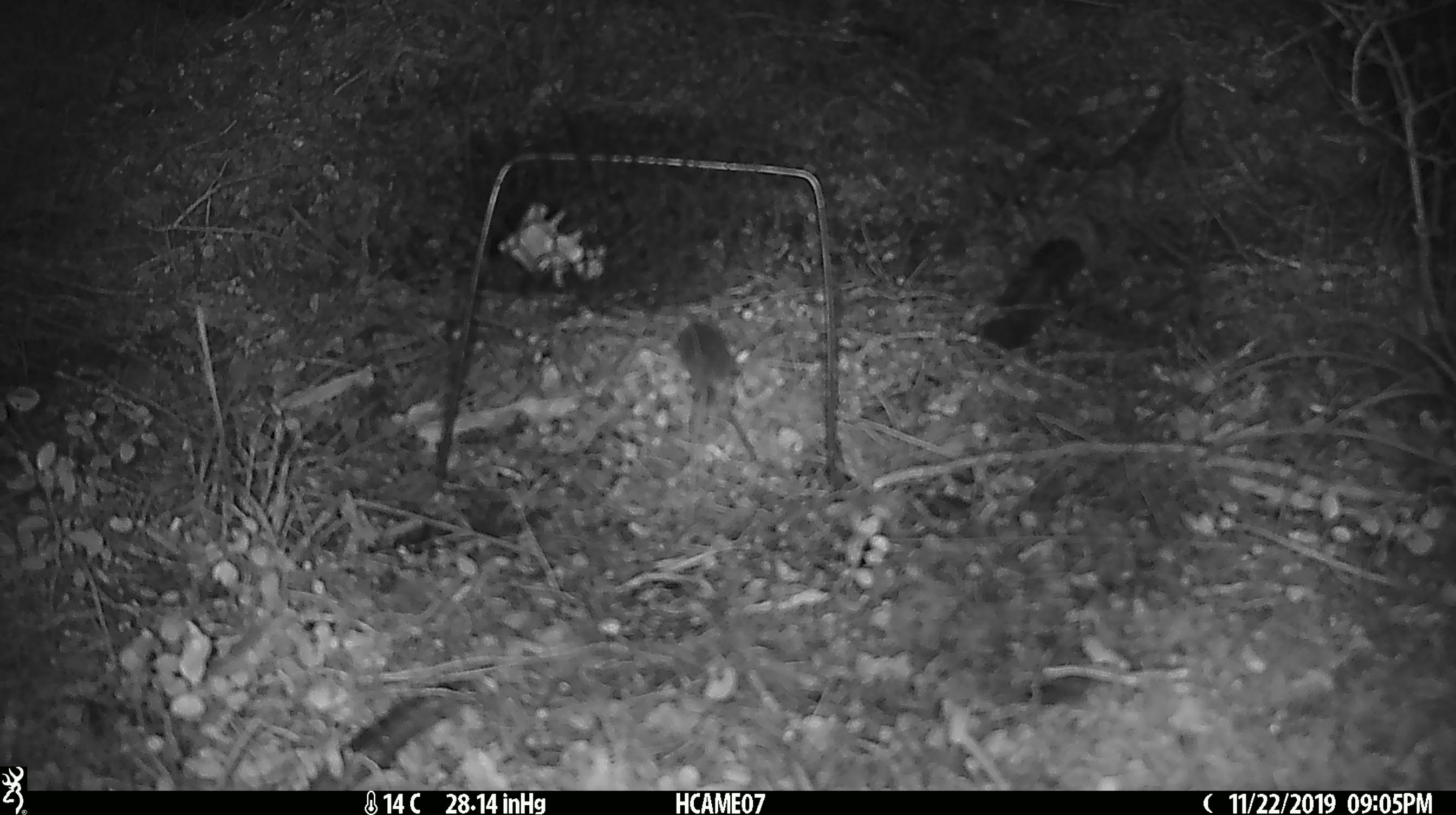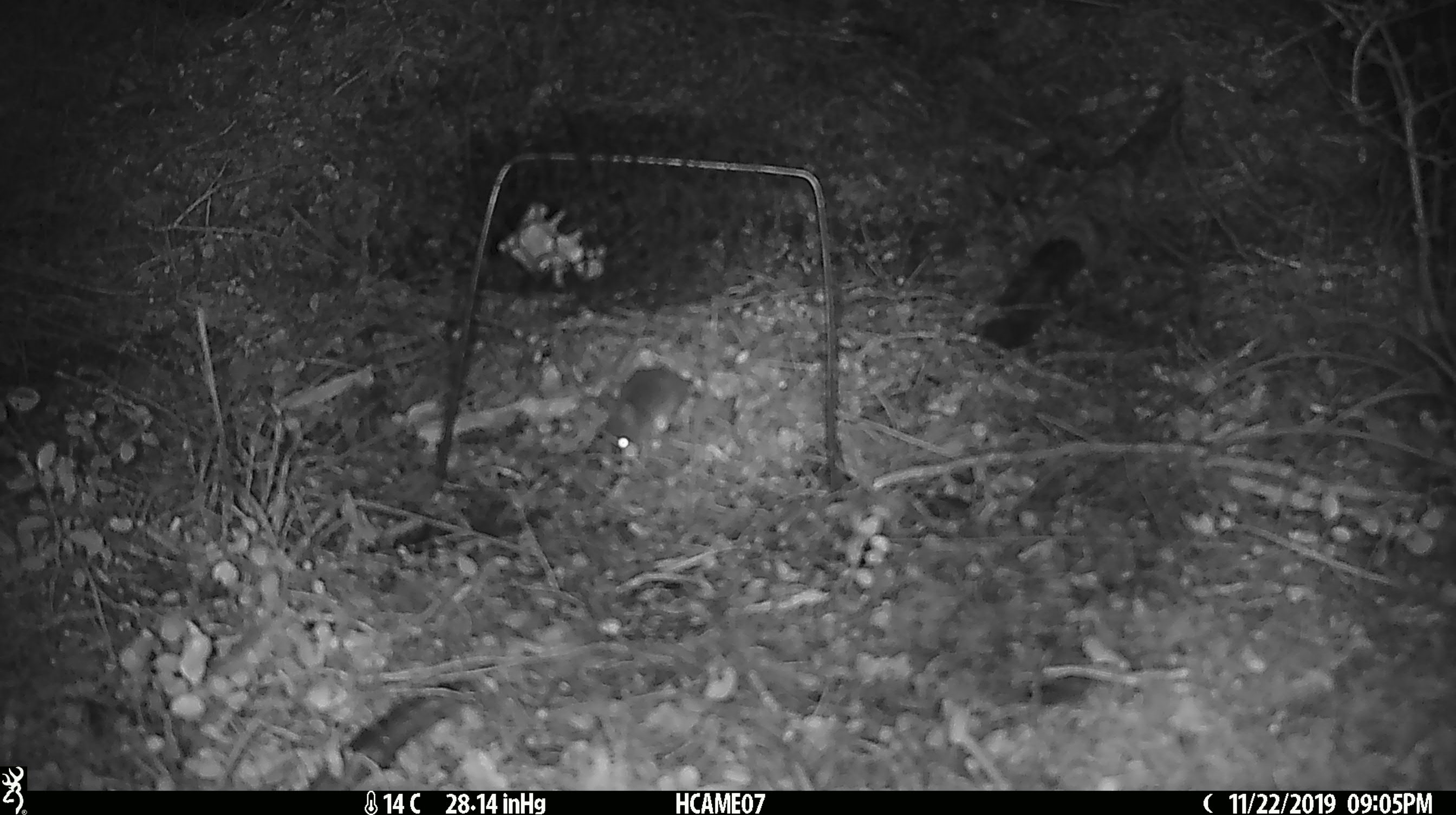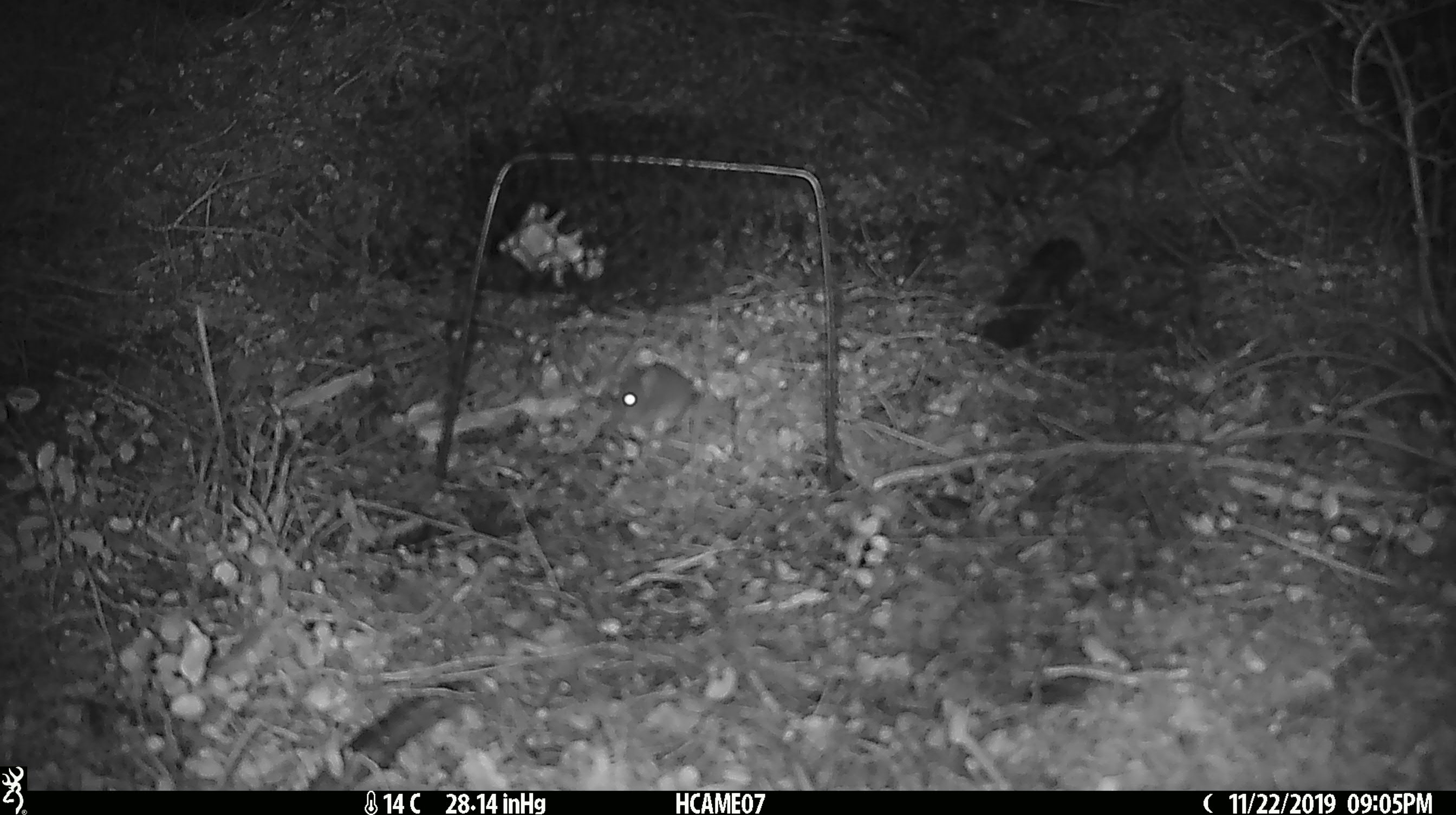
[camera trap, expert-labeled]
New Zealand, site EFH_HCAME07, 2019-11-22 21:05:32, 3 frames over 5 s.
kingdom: Animalia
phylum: Chordata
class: Mammalia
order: Rodentia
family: Muridae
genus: Mus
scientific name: Mus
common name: mouse